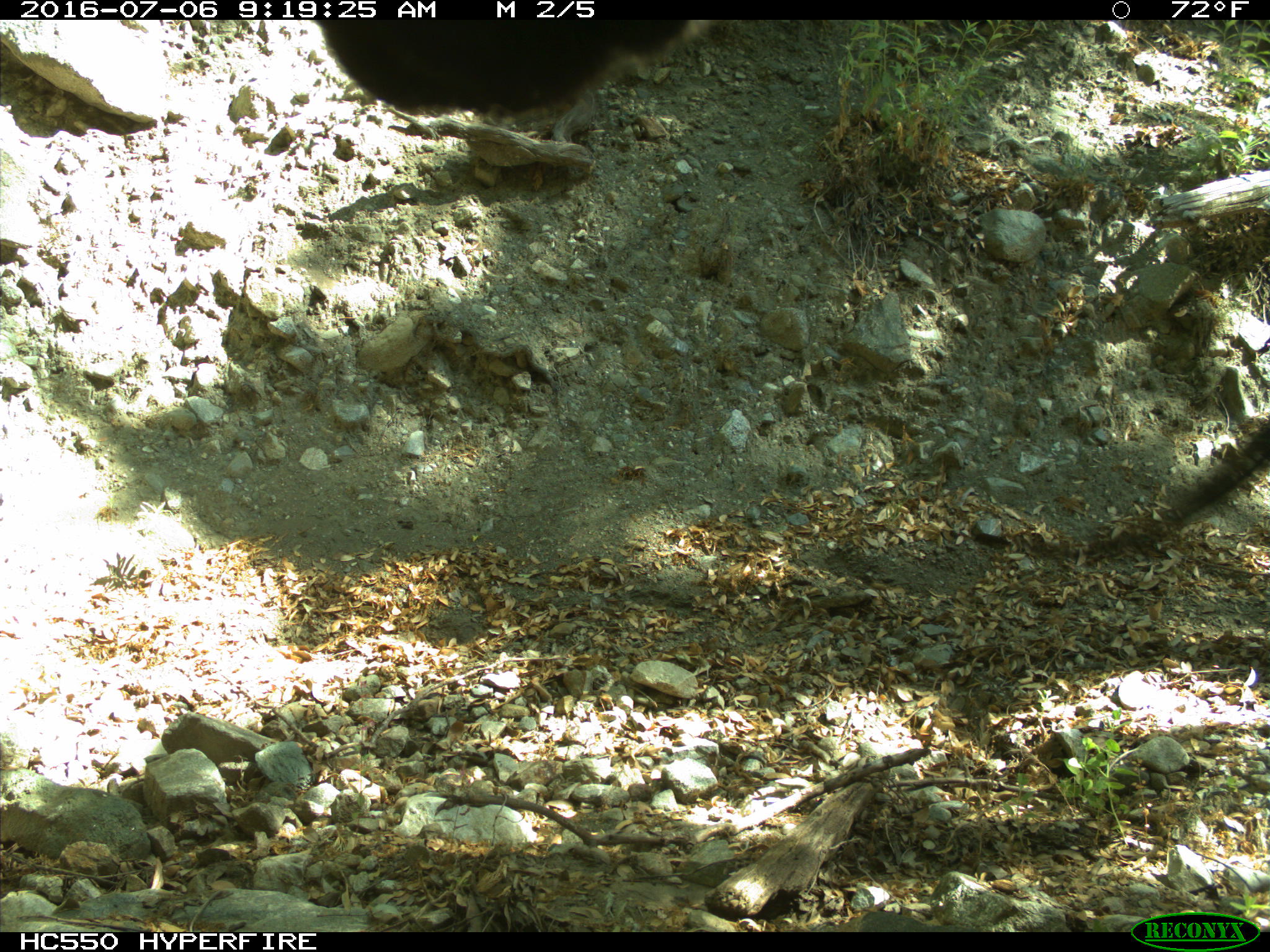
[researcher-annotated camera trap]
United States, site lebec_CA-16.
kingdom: Animalia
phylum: Chordata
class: Mammalia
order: Artiodactyla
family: Bovidae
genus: Bos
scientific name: Bos taurus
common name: domestic cow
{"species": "Bos taurus (domestic cow)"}